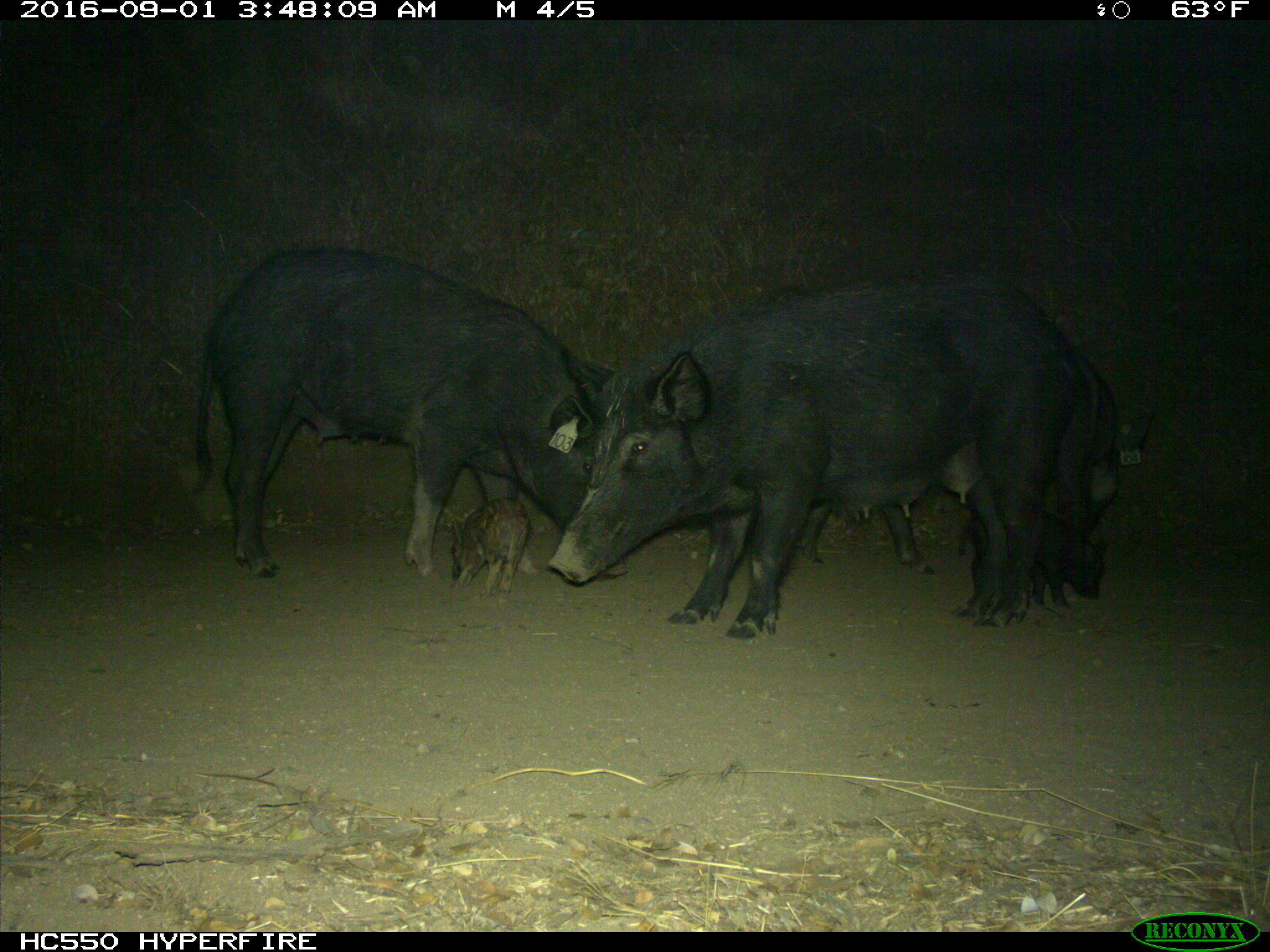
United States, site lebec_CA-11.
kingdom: Animalia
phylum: Chordata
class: Mammalia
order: Artiodactyla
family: Suidae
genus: Sus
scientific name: Sus scrofa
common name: wild boar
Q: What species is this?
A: Sus scrofa (wild boar).